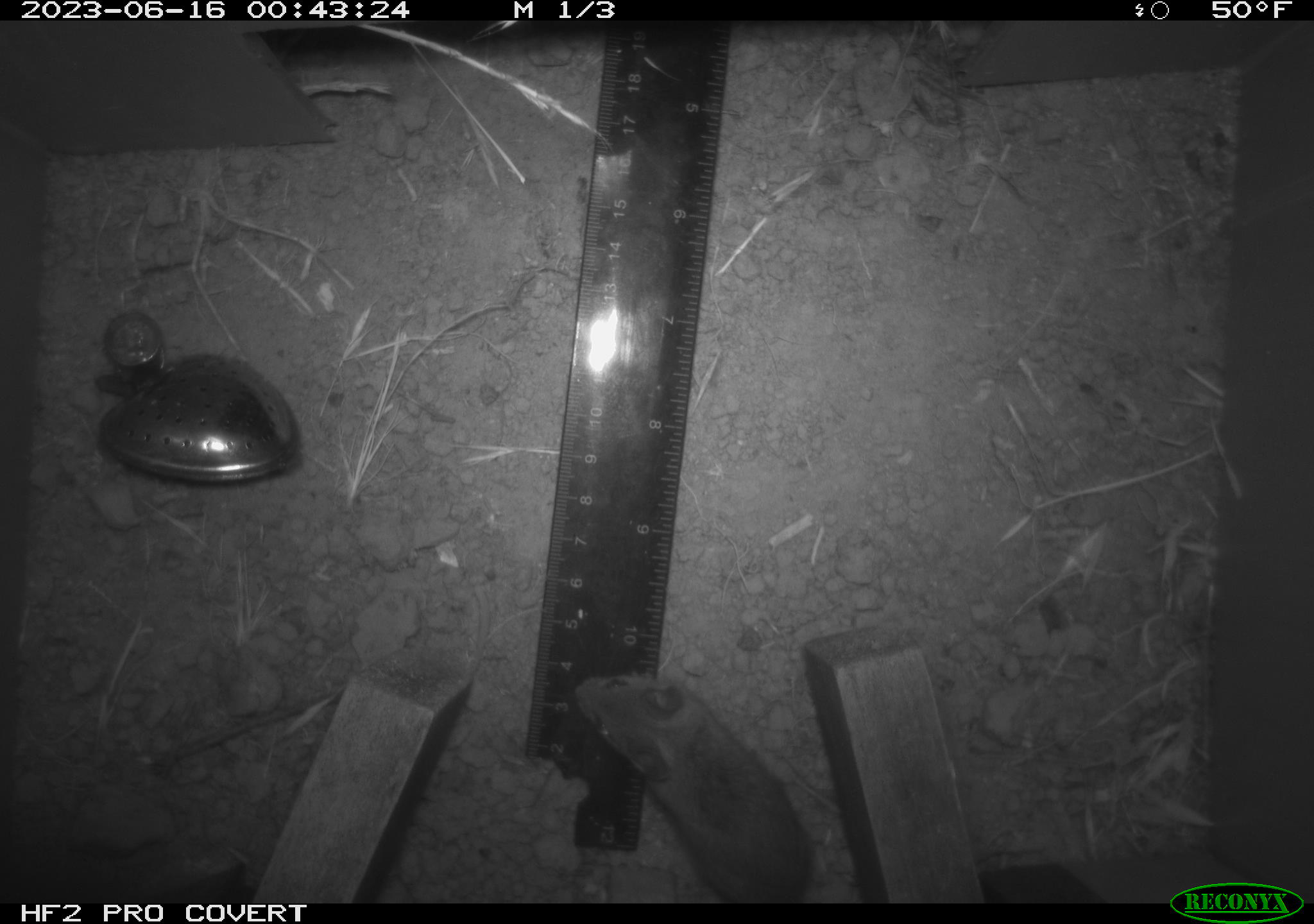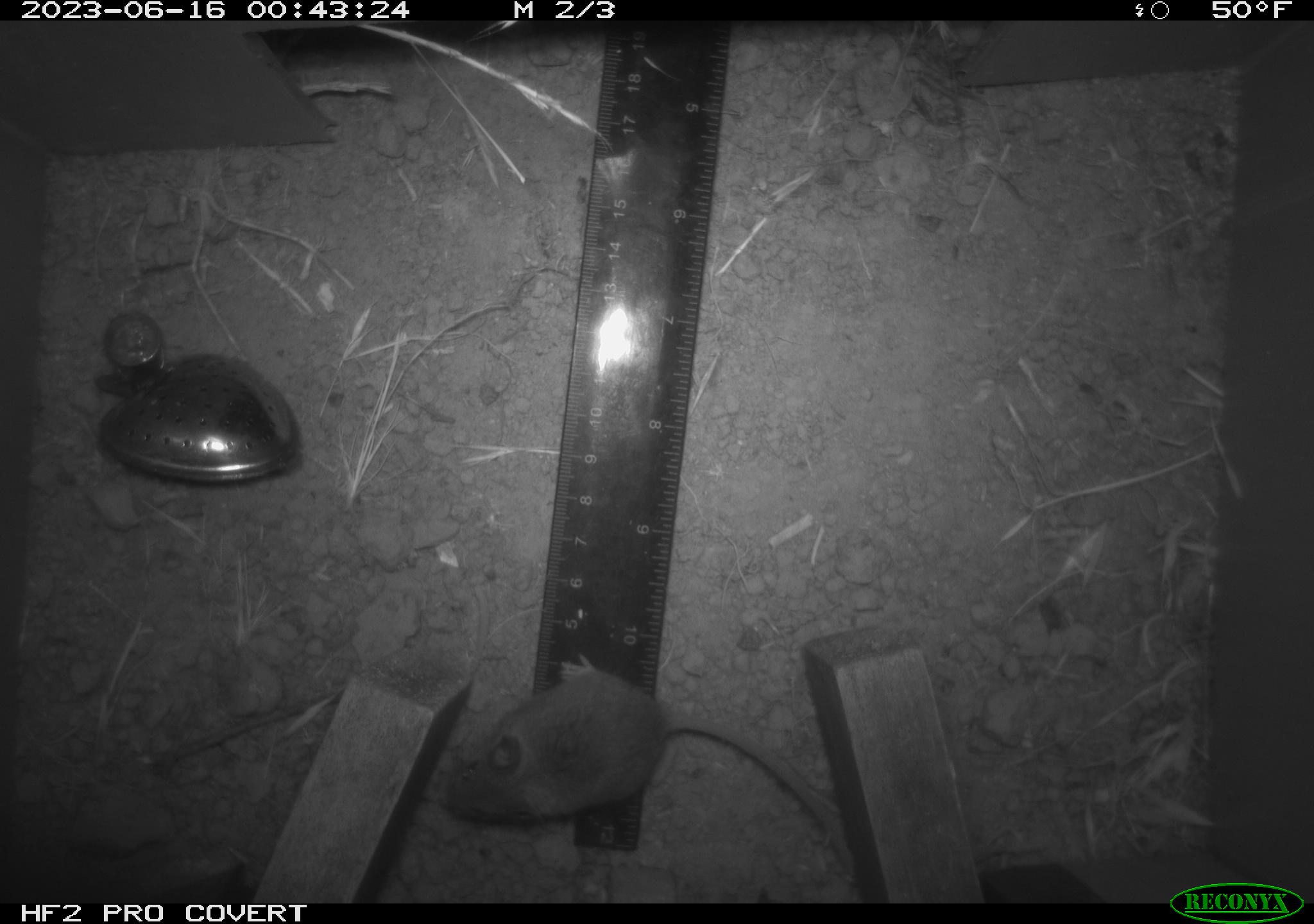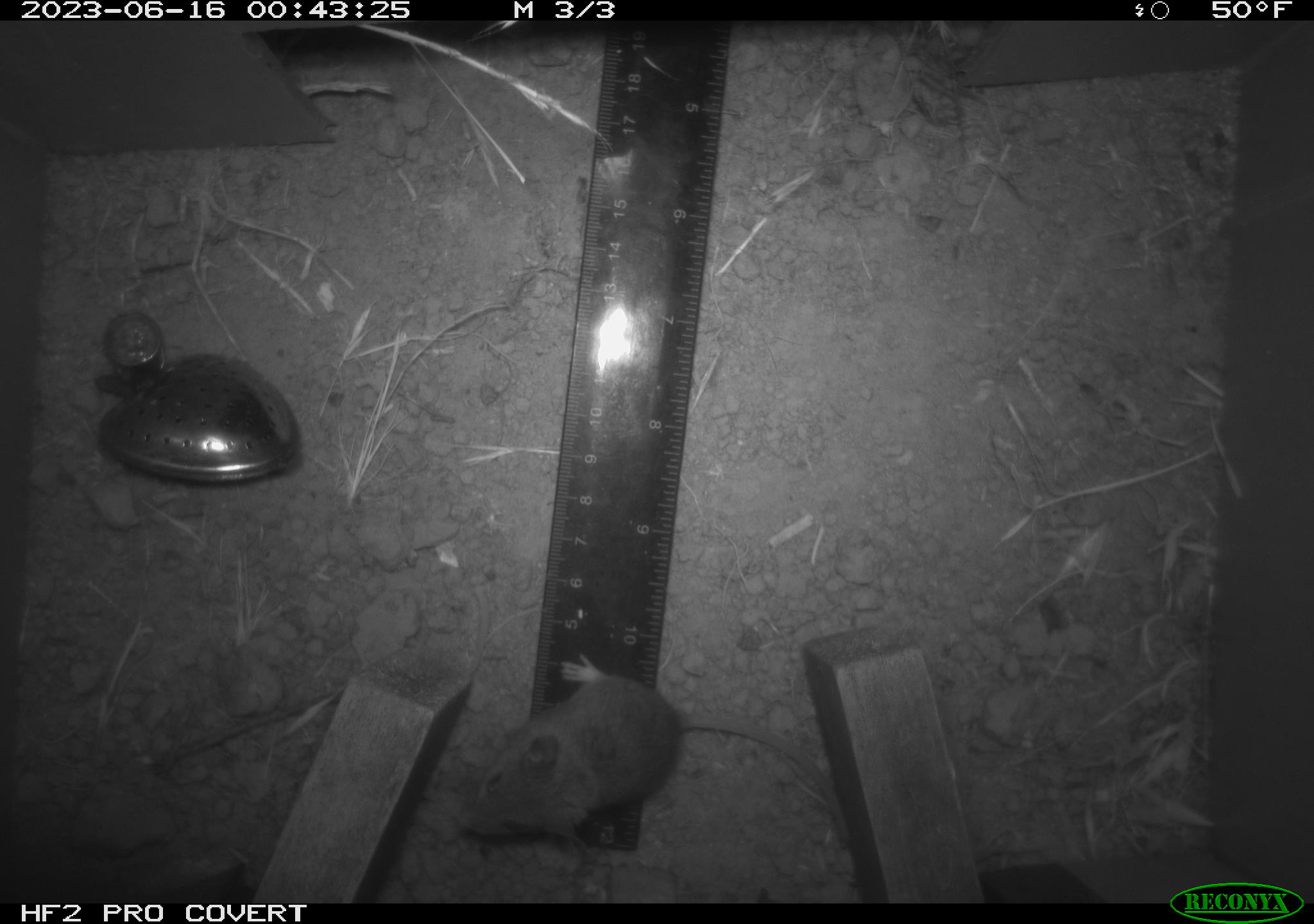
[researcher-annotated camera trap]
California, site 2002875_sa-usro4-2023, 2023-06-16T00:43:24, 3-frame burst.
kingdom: Animalia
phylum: Chordata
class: Mammalia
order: Rodentia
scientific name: Rodentia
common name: mouse species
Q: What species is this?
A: Mouse species (Rodentia).